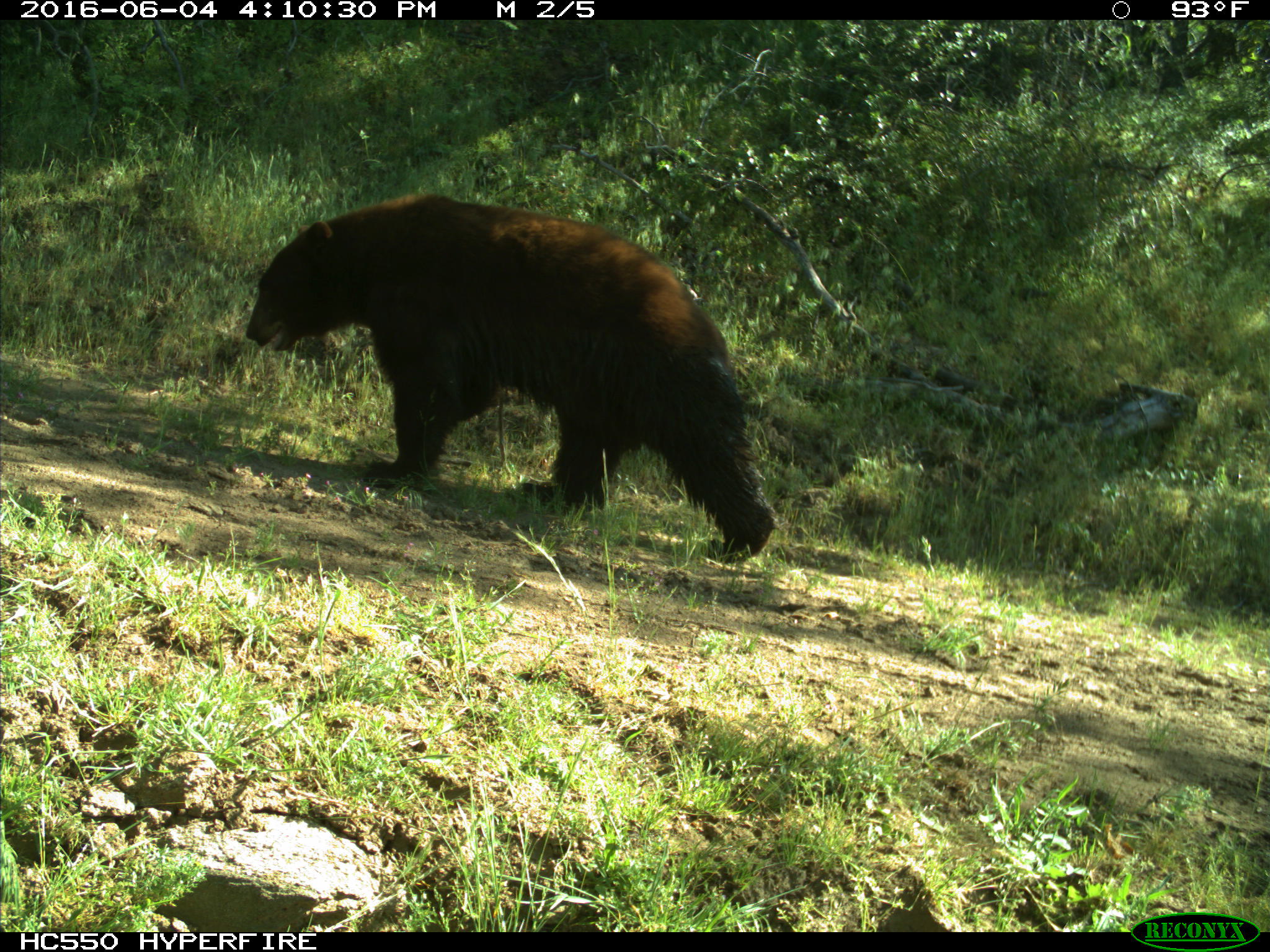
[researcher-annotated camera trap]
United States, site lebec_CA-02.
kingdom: Animalia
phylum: Chordata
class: Mammalia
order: Carnivora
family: Ursidae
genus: Ursus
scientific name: Ursus americanus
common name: american black bear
Ursus americanus (american black bear).